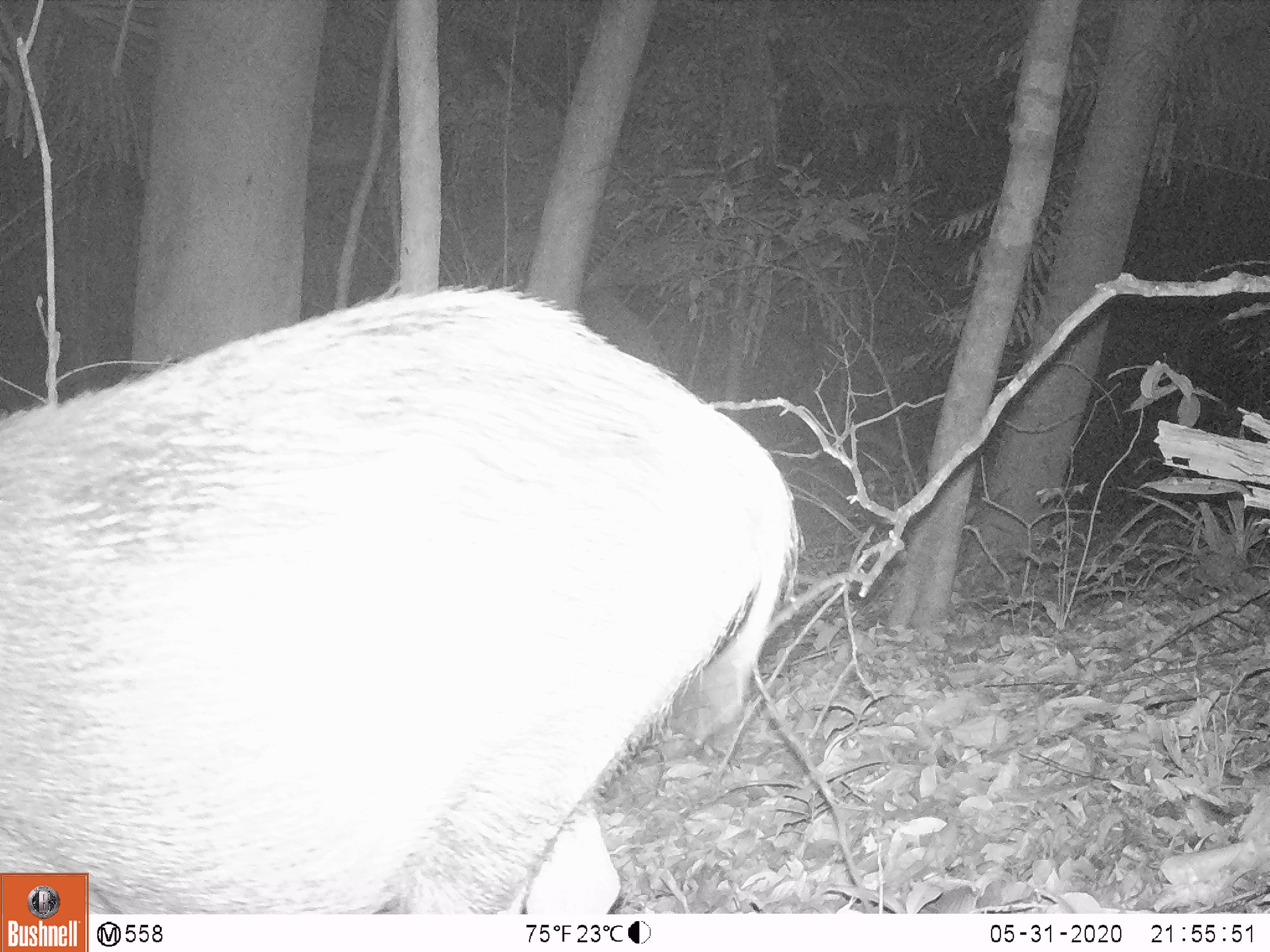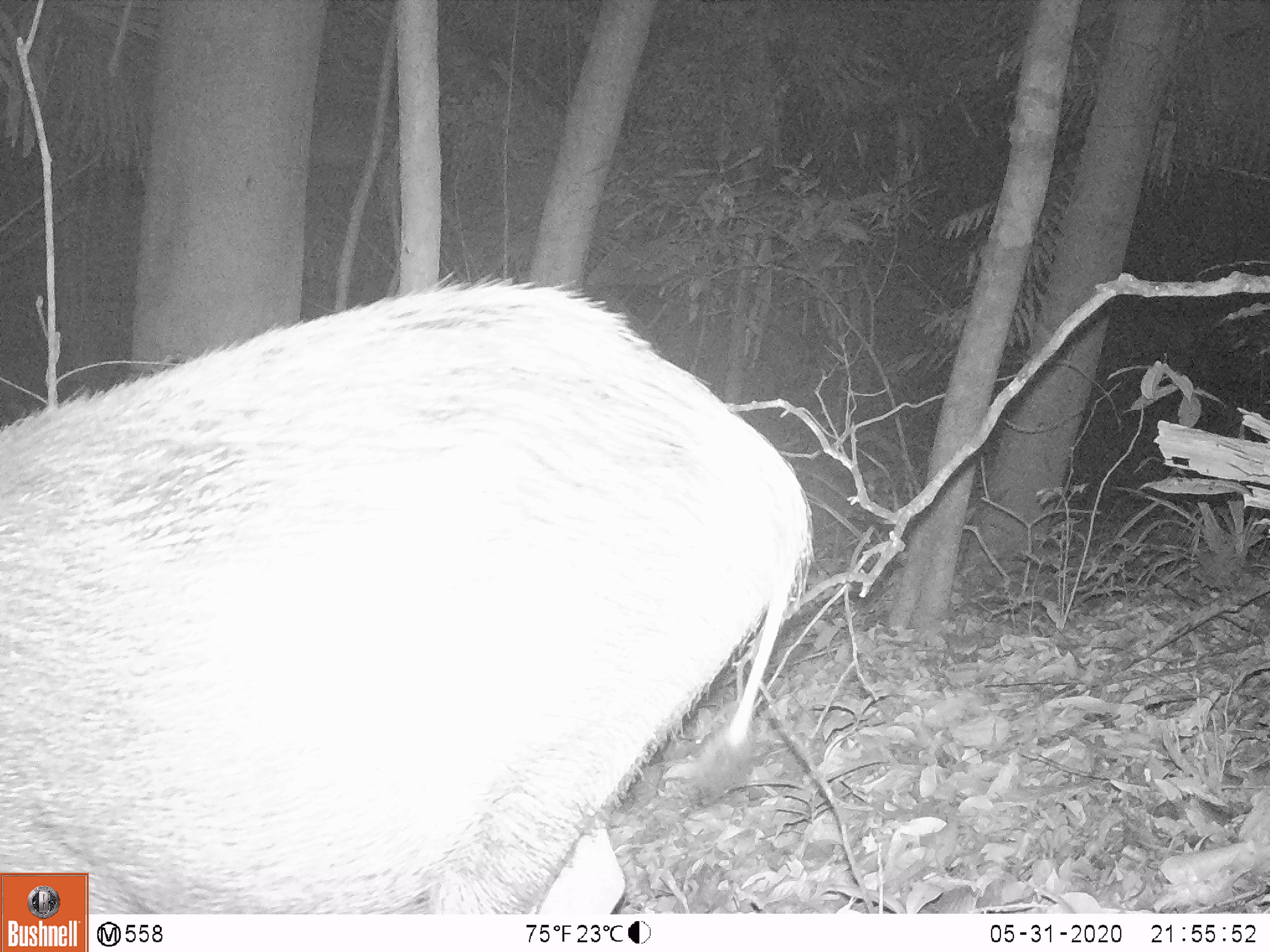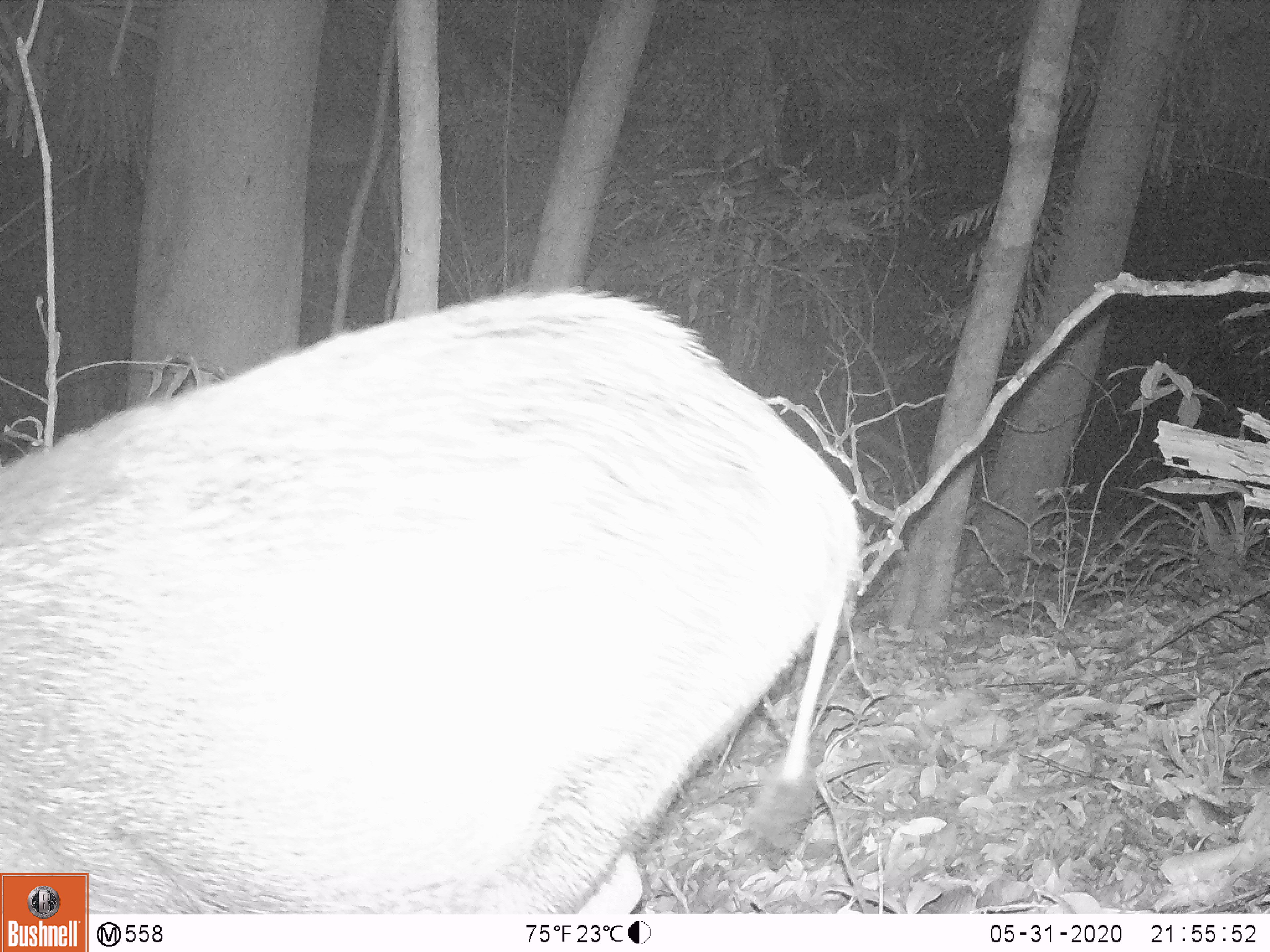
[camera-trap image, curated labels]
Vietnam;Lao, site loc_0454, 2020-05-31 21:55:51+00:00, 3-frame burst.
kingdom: Animalia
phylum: Chordata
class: Mammalia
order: Artiodactyla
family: Suidae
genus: Sus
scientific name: Sus scrofa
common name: eurasian wild pig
Eurasian wild pig (Sus scrofa). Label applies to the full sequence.